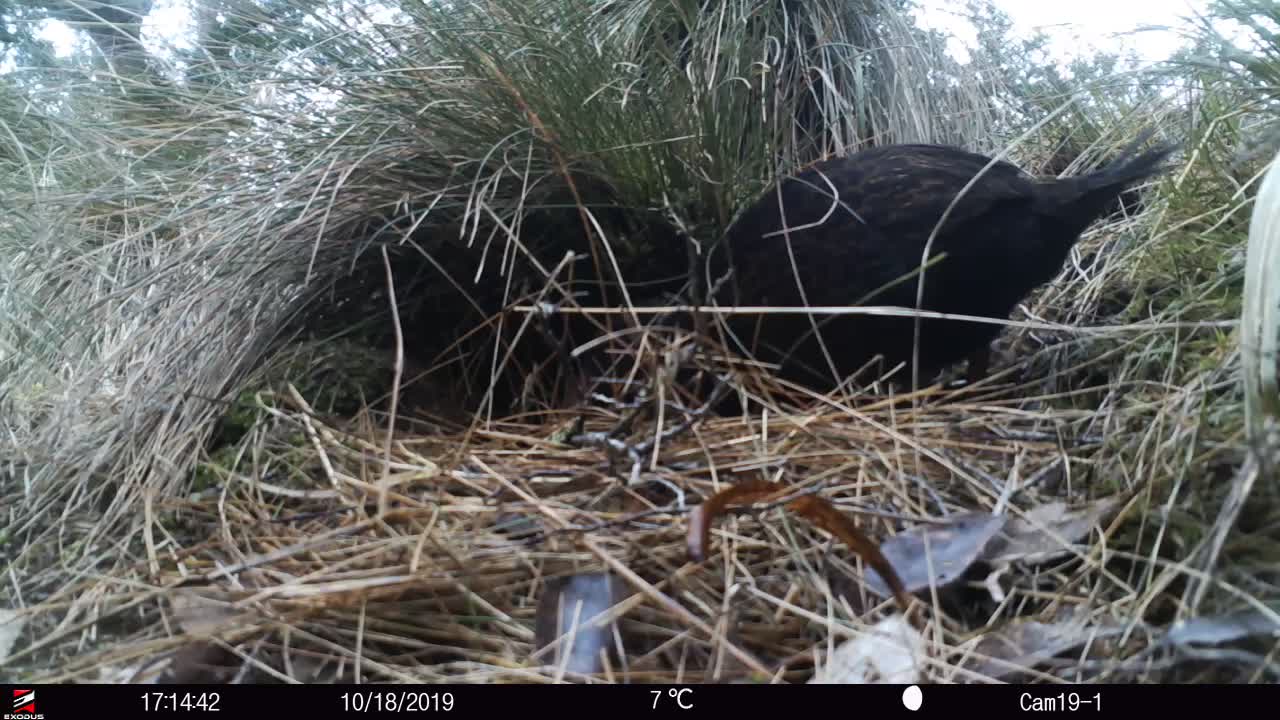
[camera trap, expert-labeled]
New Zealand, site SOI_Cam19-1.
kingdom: Animalia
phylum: Chordata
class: Aves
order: Gruiformes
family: Rallidae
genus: Gallirallus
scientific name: Gallirallus australis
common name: weka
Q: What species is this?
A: Weka (Gallirallus australis).